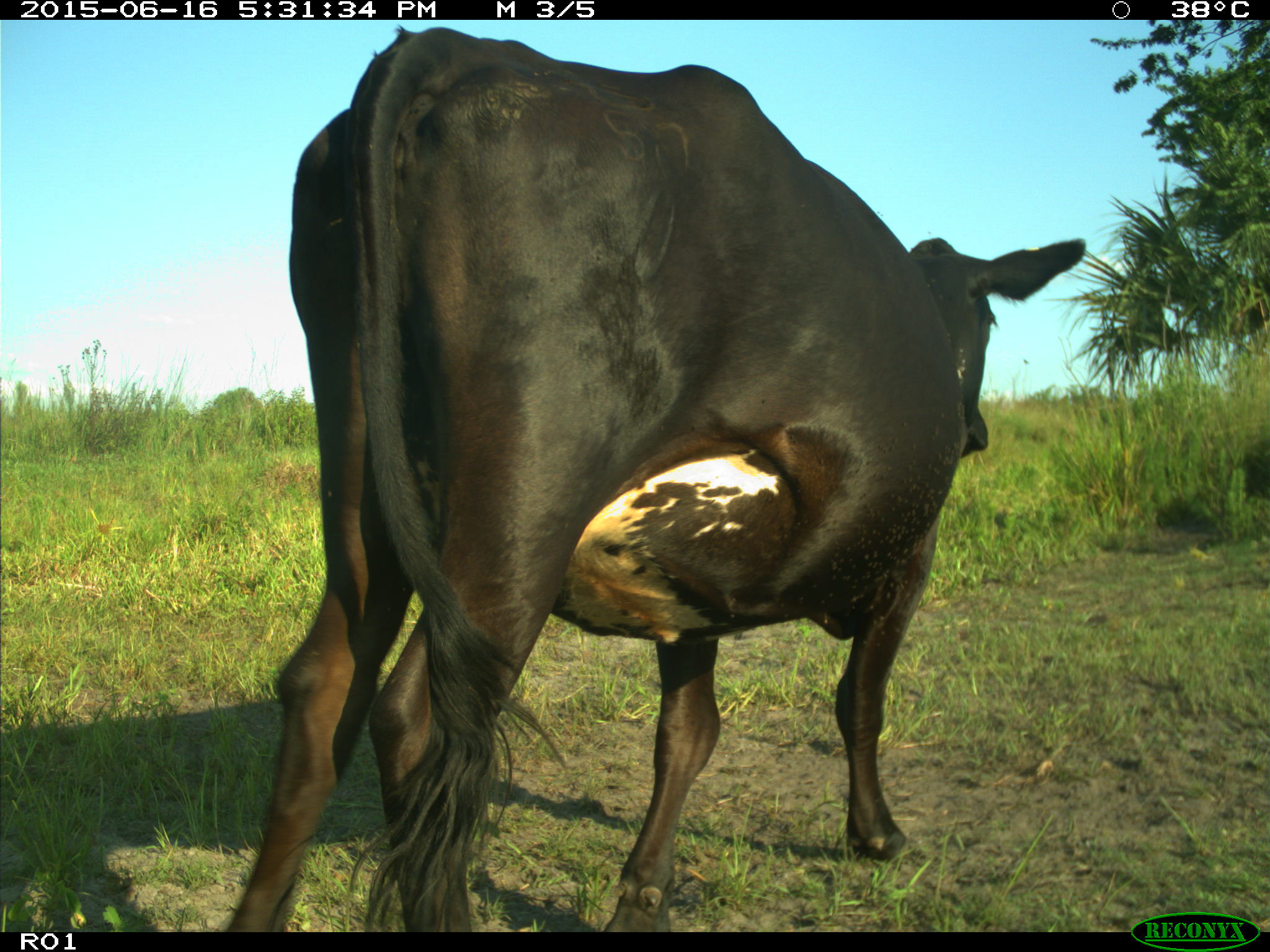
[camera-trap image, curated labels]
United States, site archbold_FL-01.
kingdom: Animalia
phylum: Chordata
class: Mammalia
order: Artiodactyla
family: Bovidae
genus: Bos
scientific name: Bos taurus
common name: domestic cow